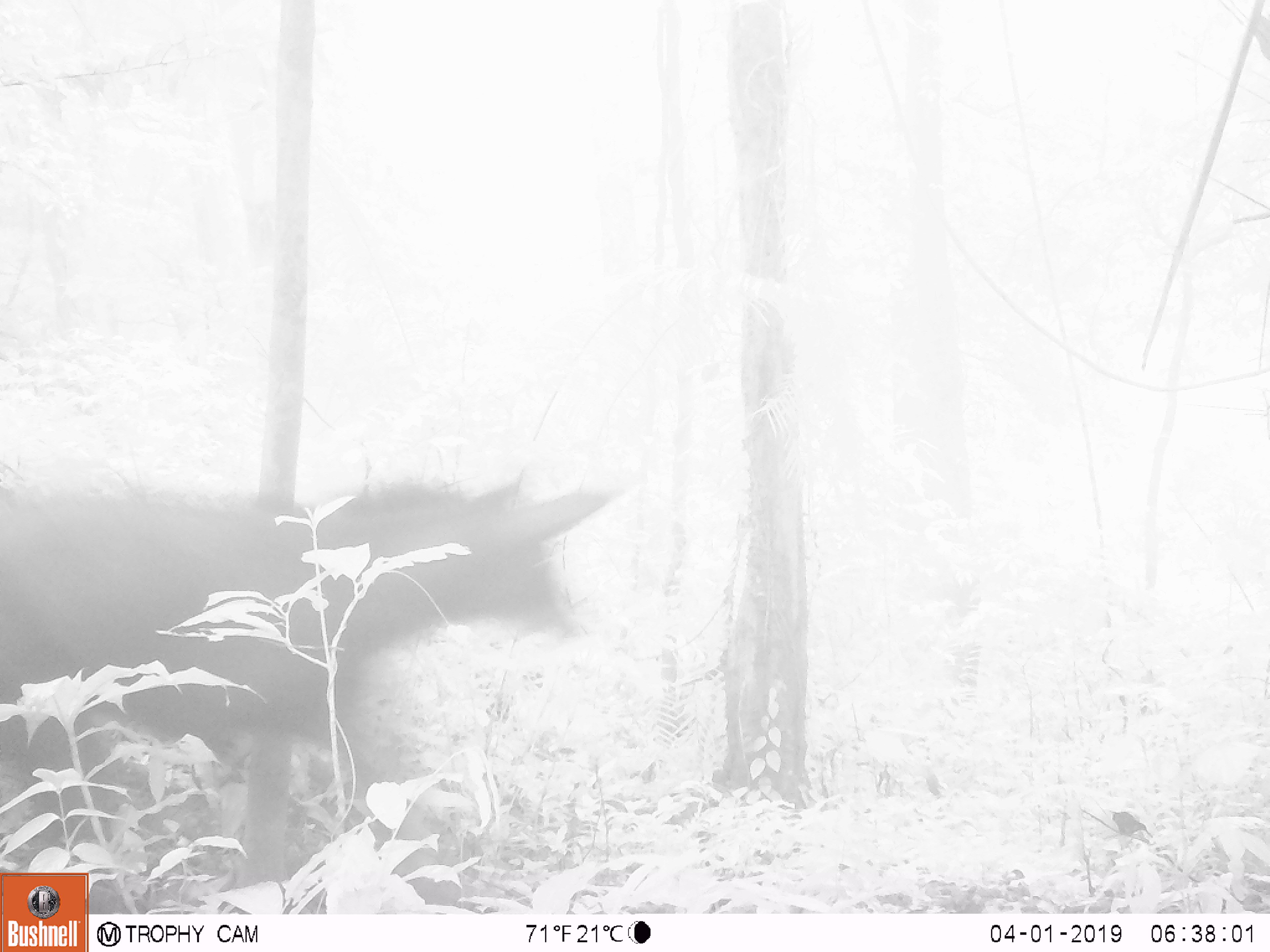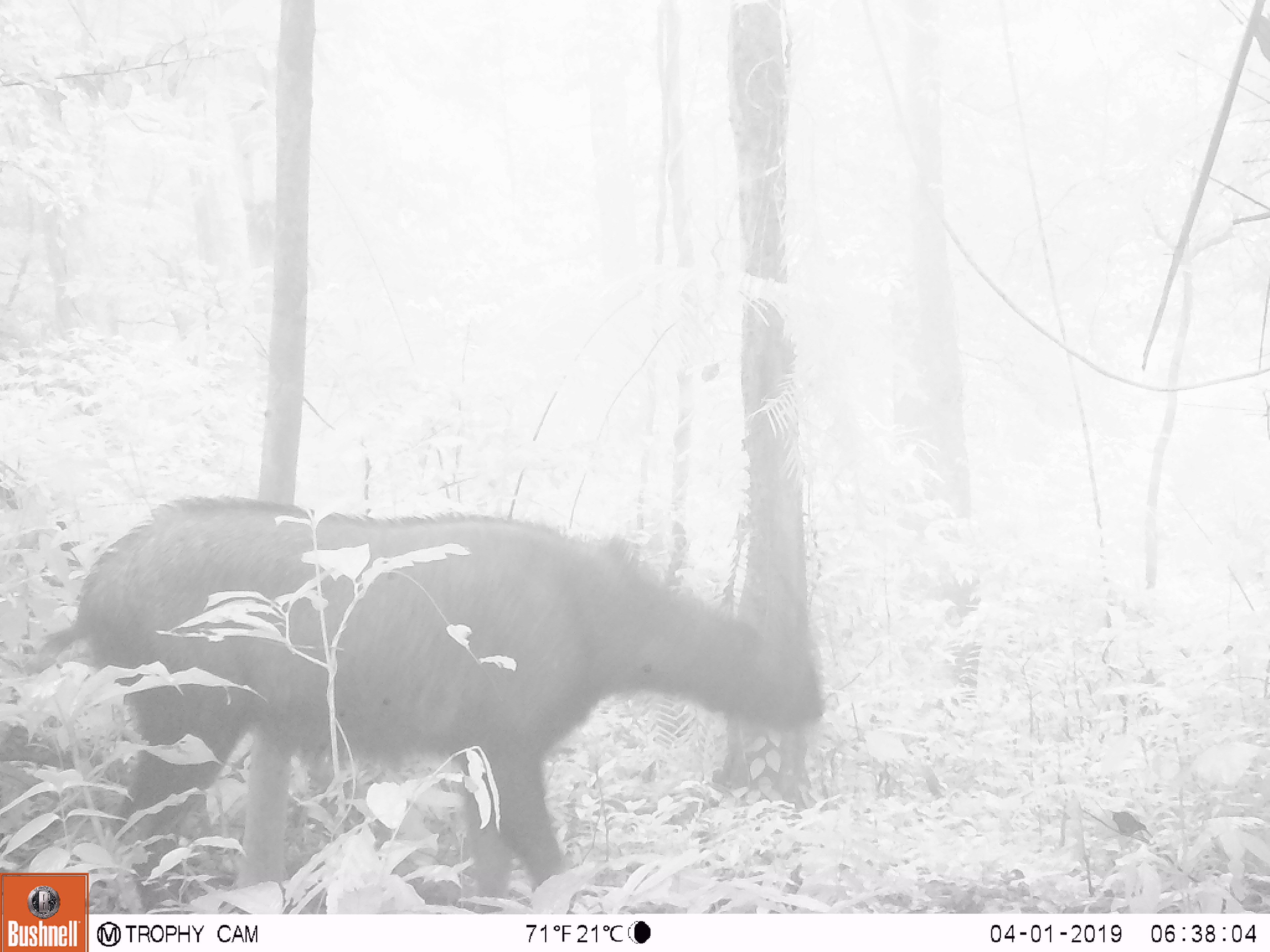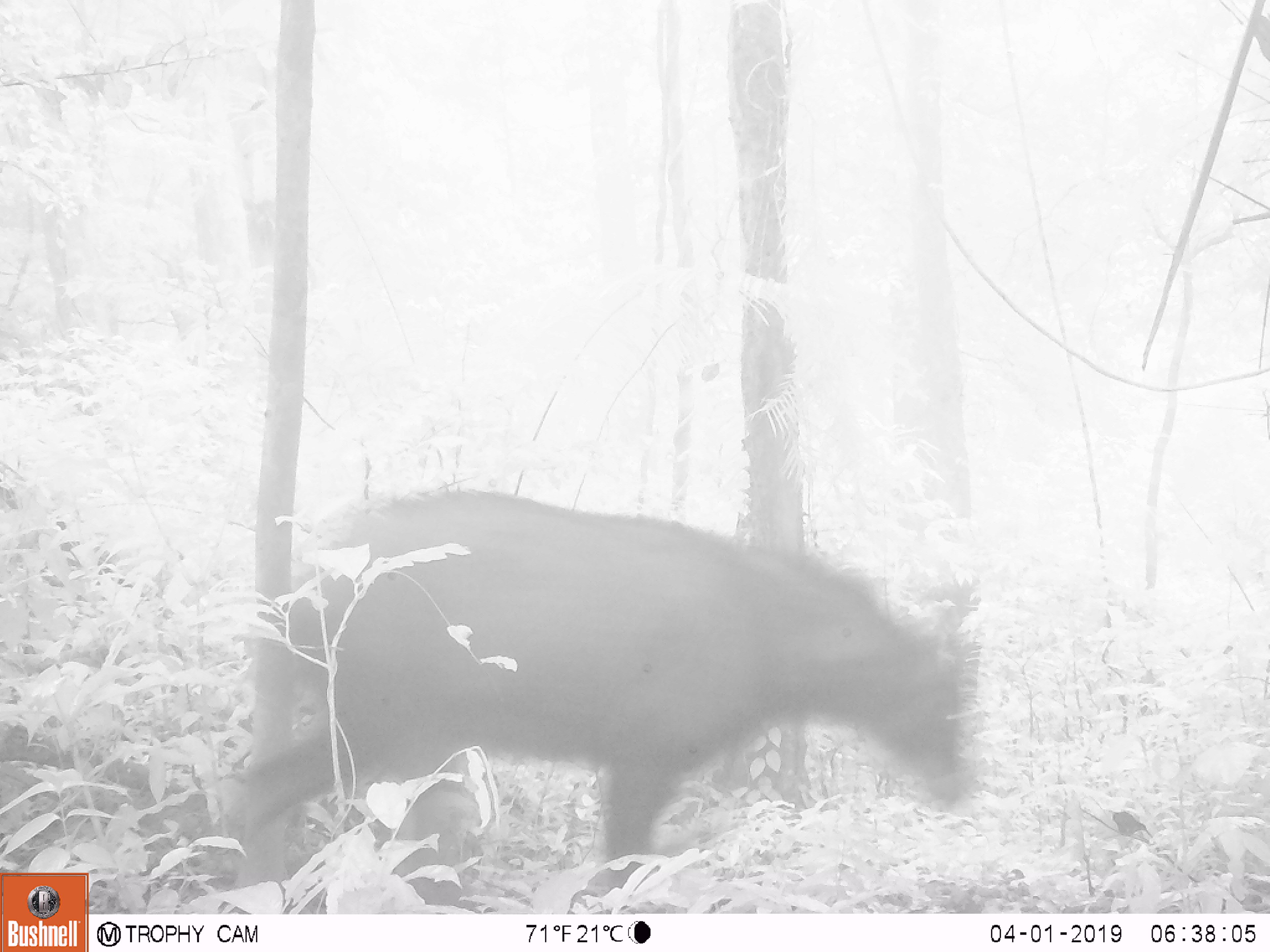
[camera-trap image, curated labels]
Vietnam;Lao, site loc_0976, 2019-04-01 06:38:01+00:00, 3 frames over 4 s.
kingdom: Animalia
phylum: Chordata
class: Mammalia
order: Artiodactyla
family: Bovidae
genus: Capricornis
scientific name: Capricornis sumatraensis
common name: chinese serow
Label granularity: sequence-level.